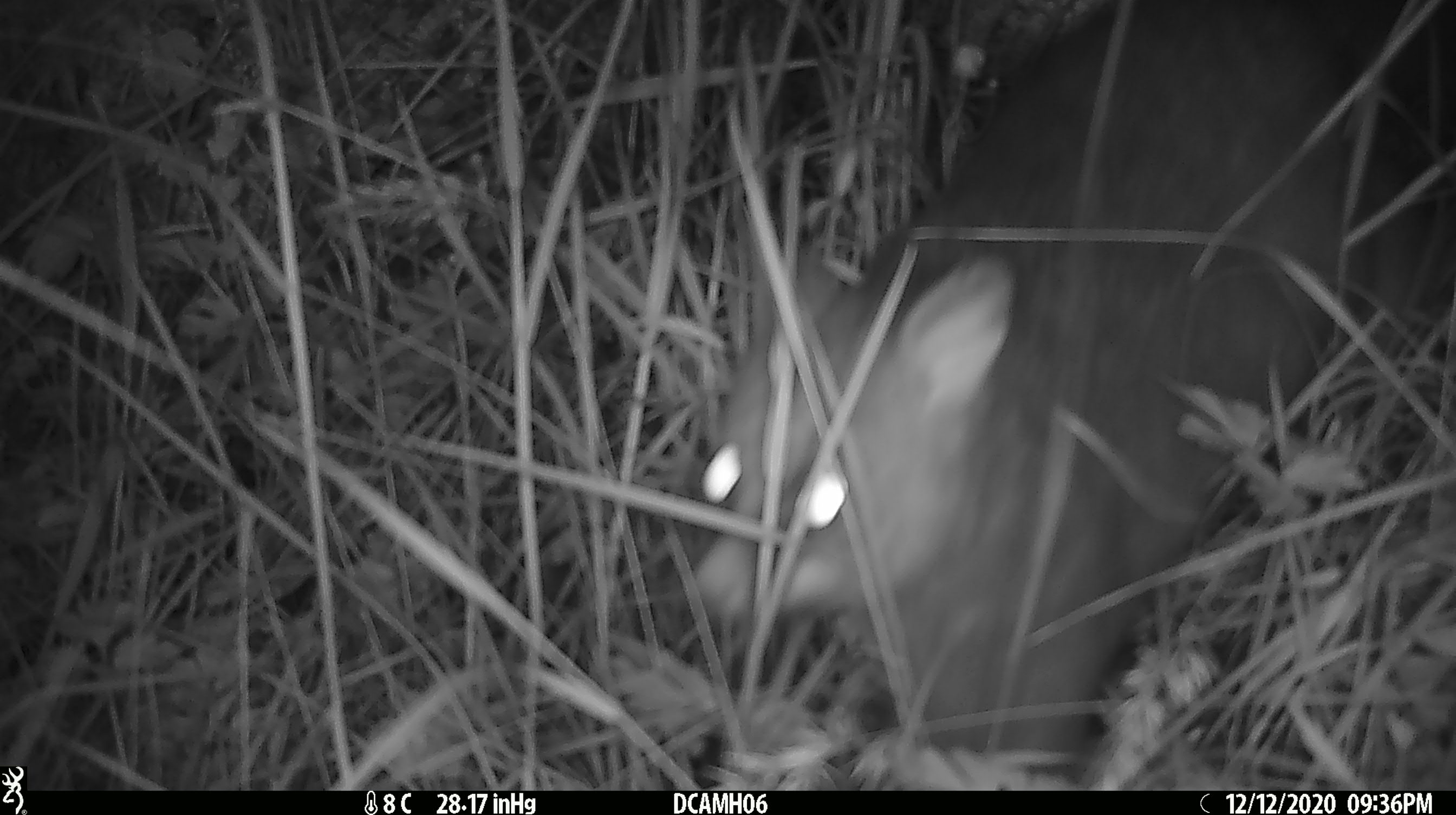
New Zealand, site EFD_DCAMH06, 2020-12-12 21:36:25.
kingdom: Animalia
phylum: Chordata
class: Mammalia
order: Diprotodontia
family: Phalangeridae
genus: Trichosurus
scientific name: Trichosurus vulpecula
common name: common brushtail possum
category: possum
Possum (common brushtail possum) (Trichosurus vulpecula).